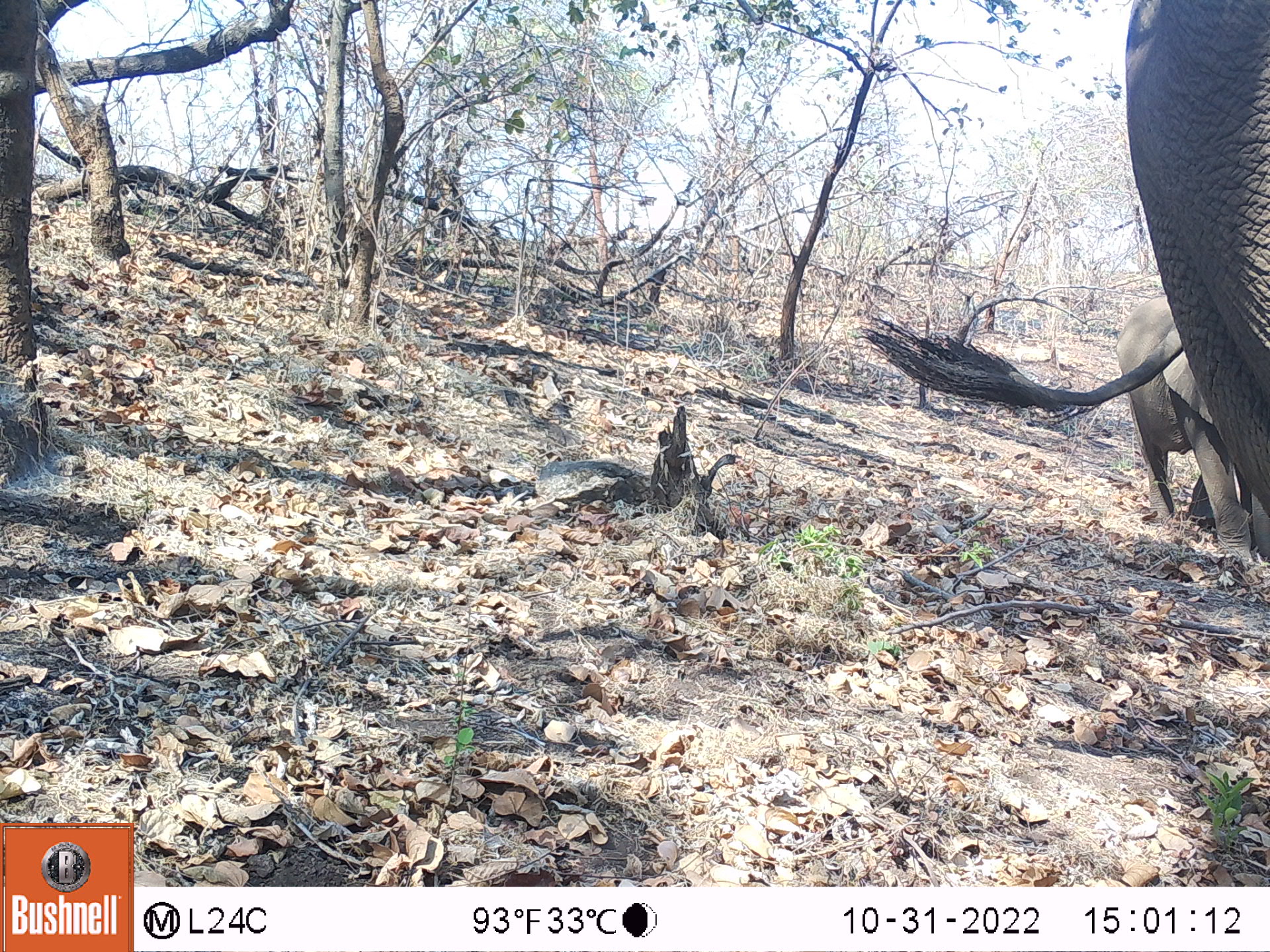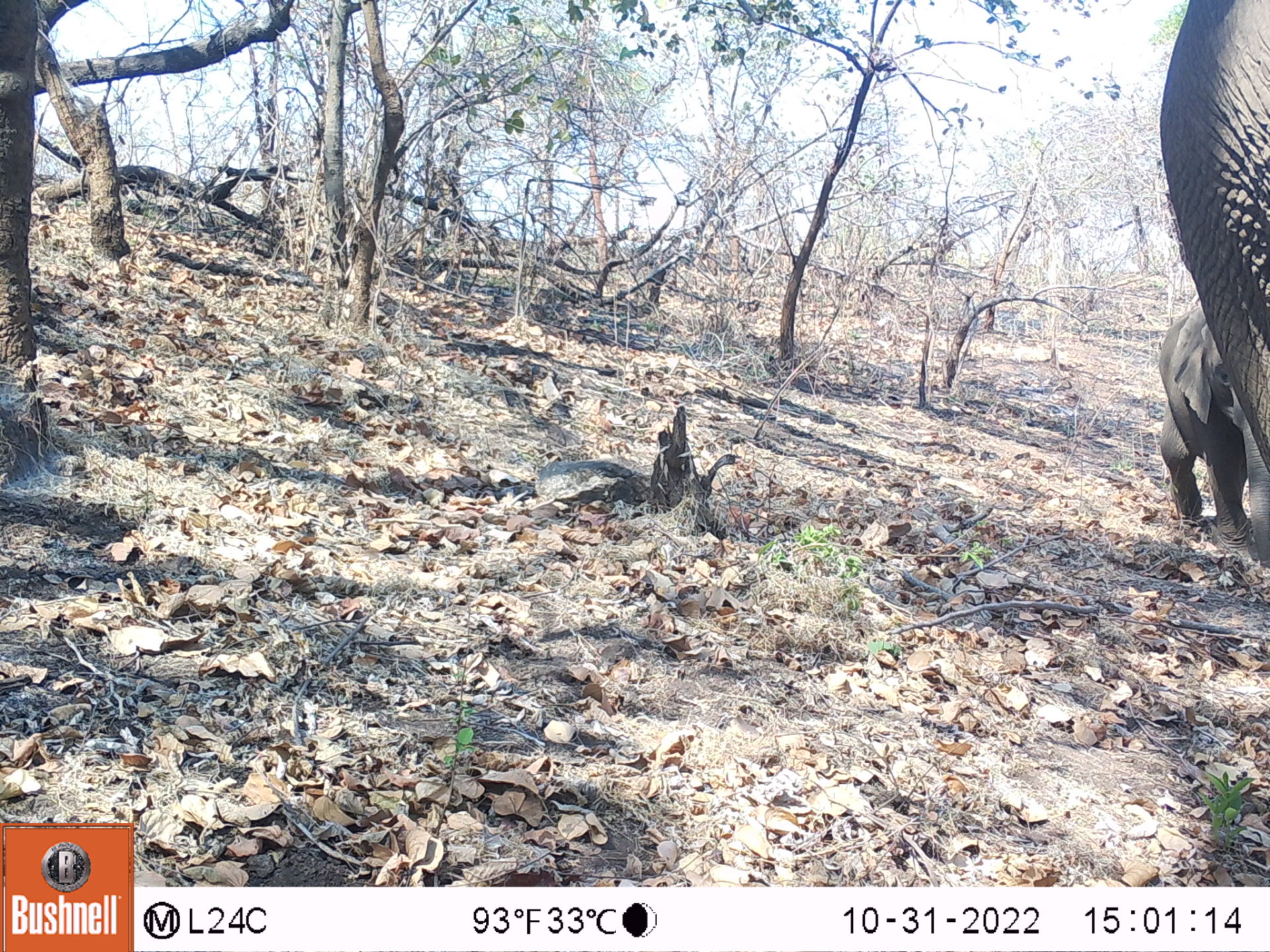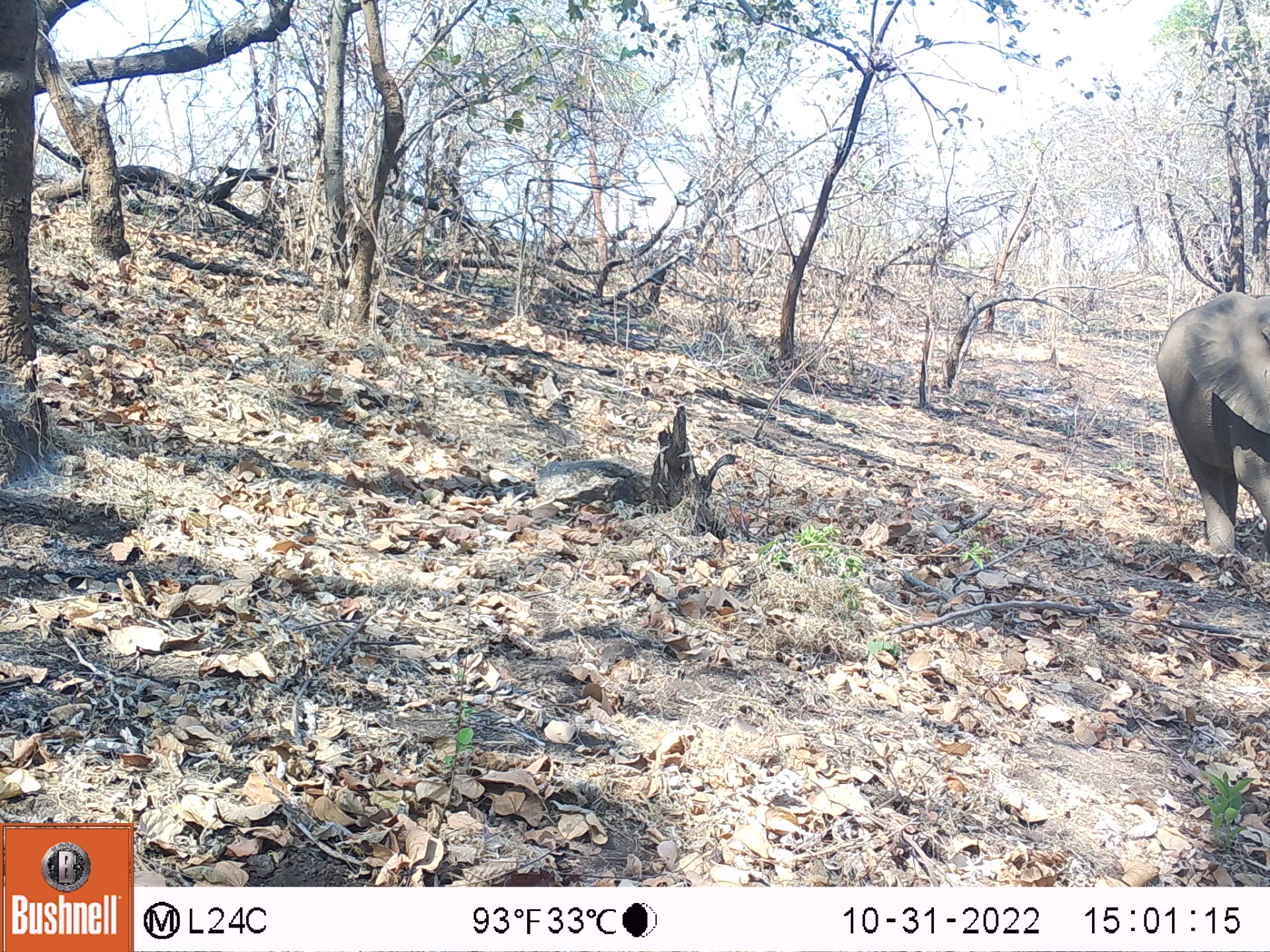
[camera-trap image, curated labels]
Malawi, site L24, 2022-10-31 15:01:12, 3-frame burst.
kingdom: Animalia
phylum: Chordata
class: Mammalia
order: Proboscidea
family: Elephantidae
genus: Loxodonta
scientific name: Loxodonta africana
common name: african savanna elephant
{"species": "african savanna elephant (Loxodonta africana)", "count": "2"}